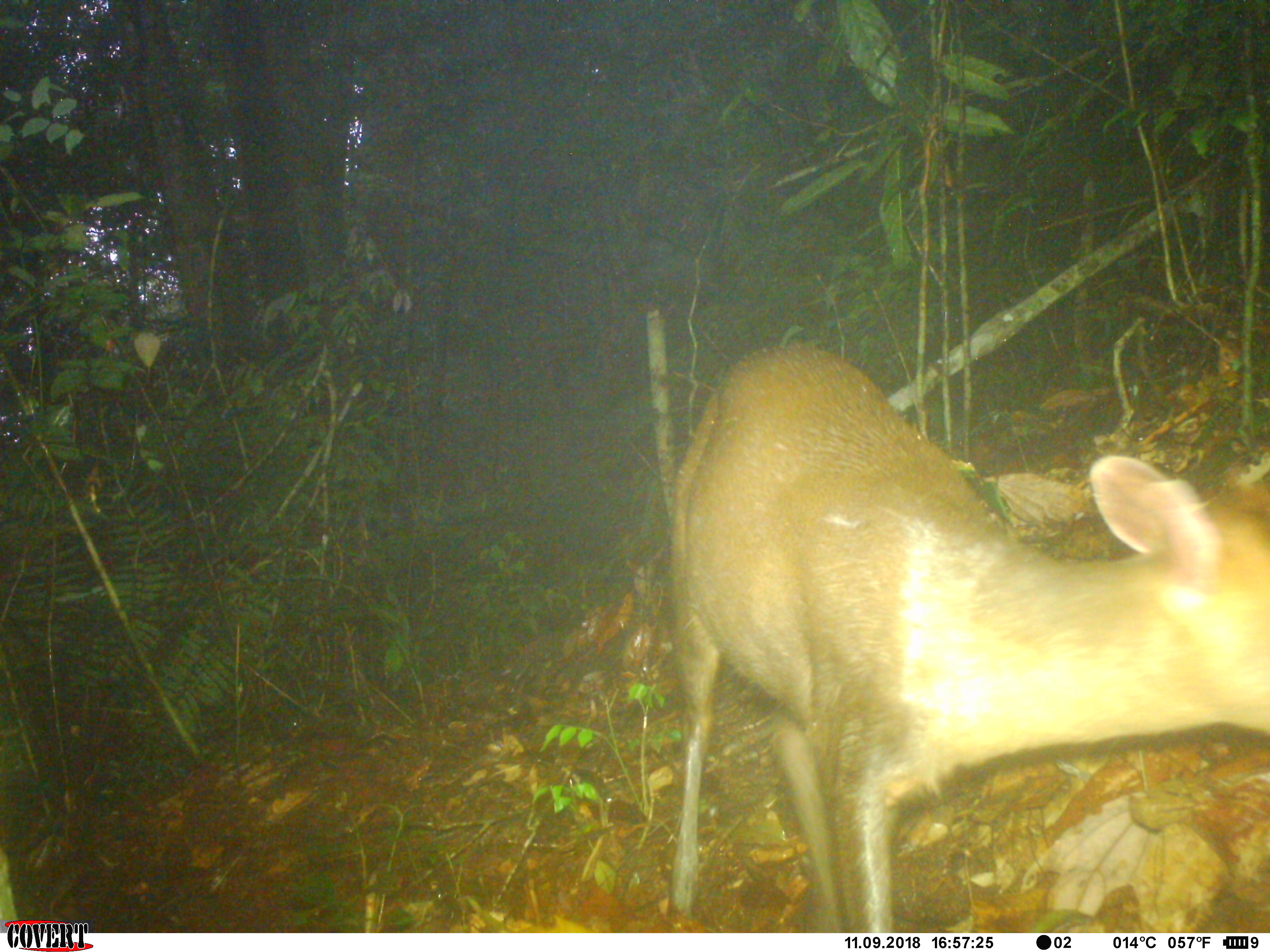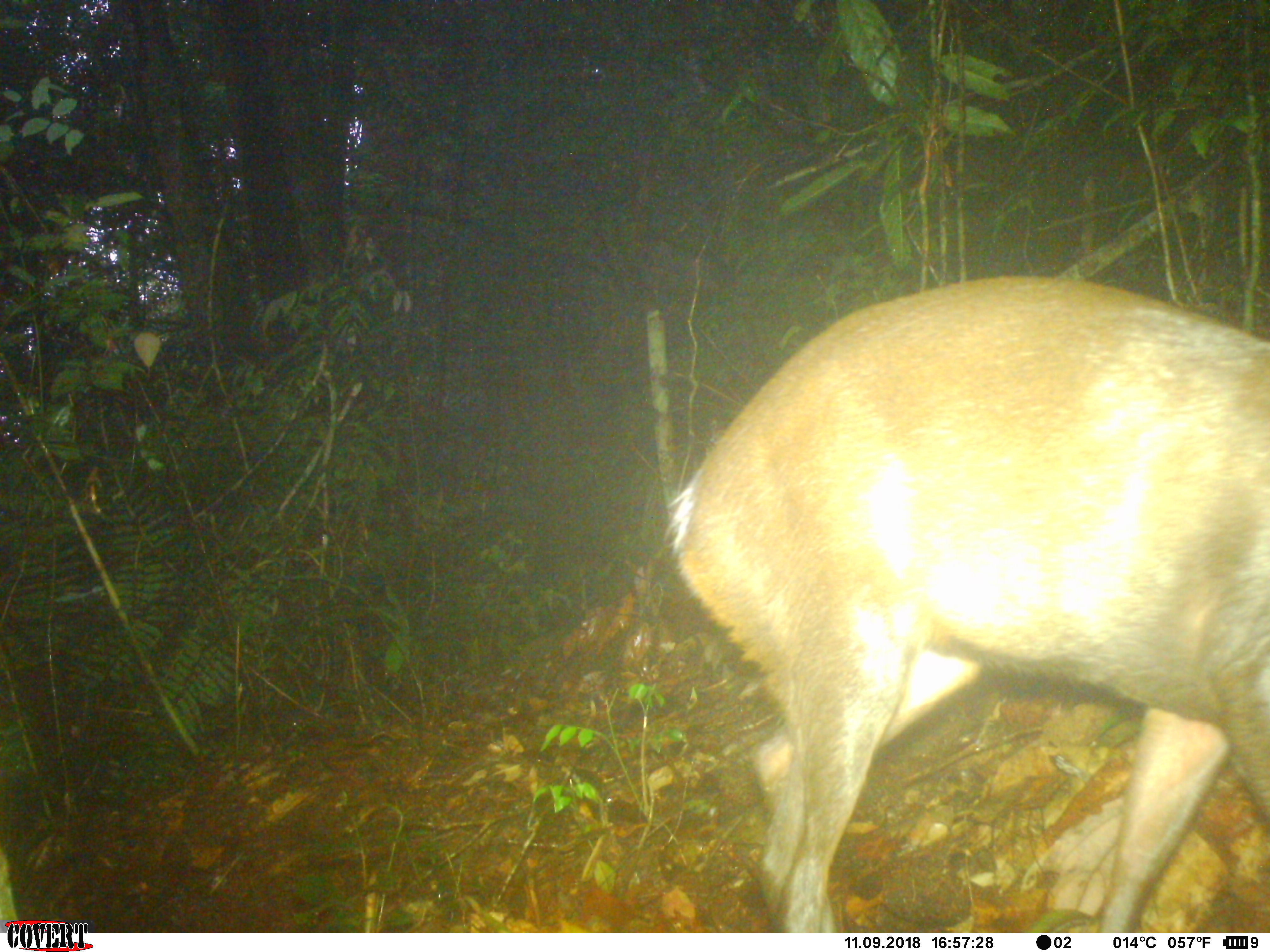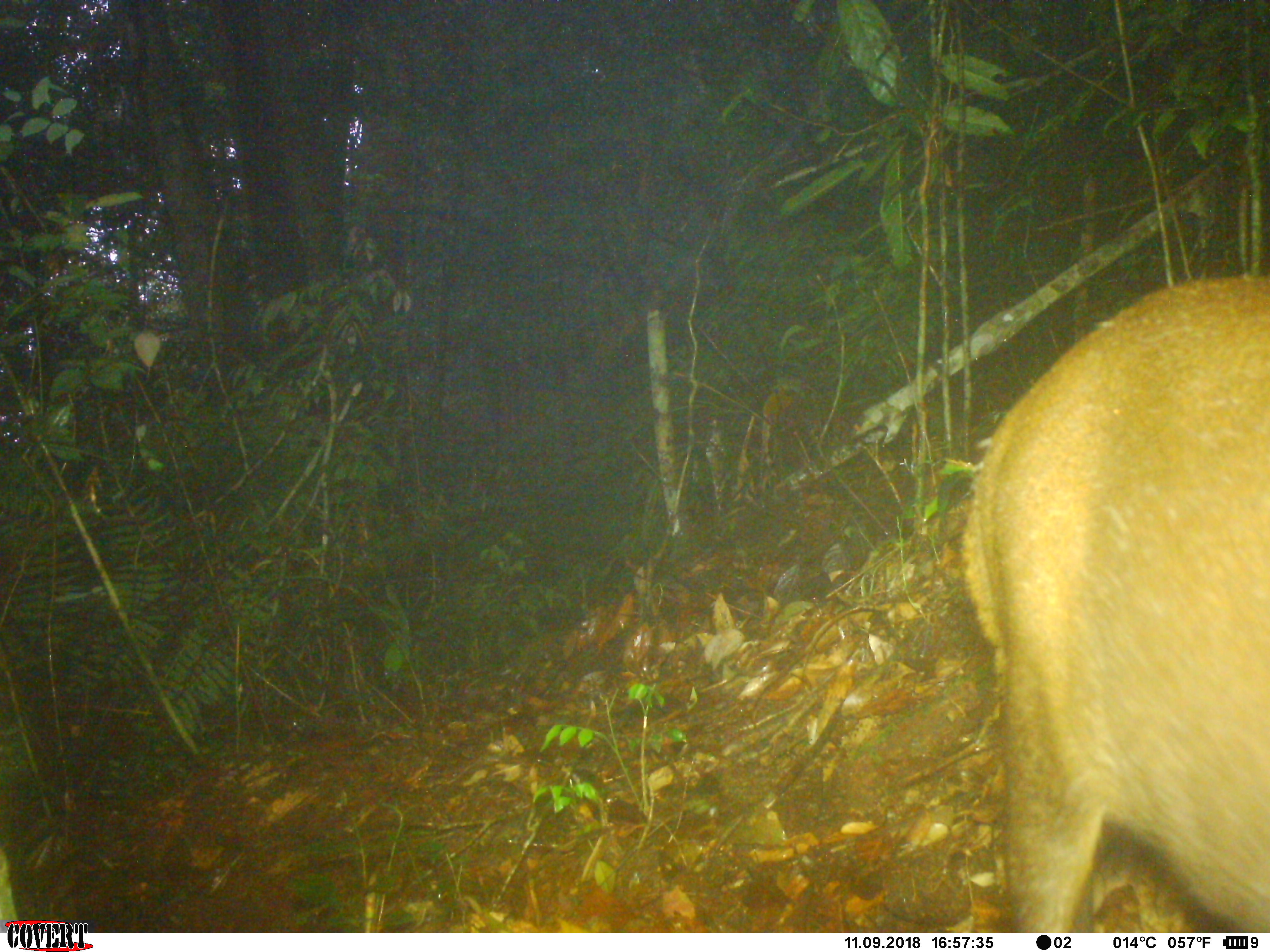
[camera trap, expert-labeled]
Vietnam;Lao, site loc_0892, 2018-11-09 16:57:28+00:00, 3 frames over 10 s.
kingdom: Animalia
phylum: Chordata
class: Mammalia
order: Artiodactyla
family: Cervidae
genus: Muntiacus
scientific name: Muntiacus rooseveltorum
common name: roosevelt's muntjac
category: roosevelts muntjac group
Roosevelts muntjac group (roosevelt's muntjac) (Muntiacus rooseveltorum). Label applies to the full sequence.